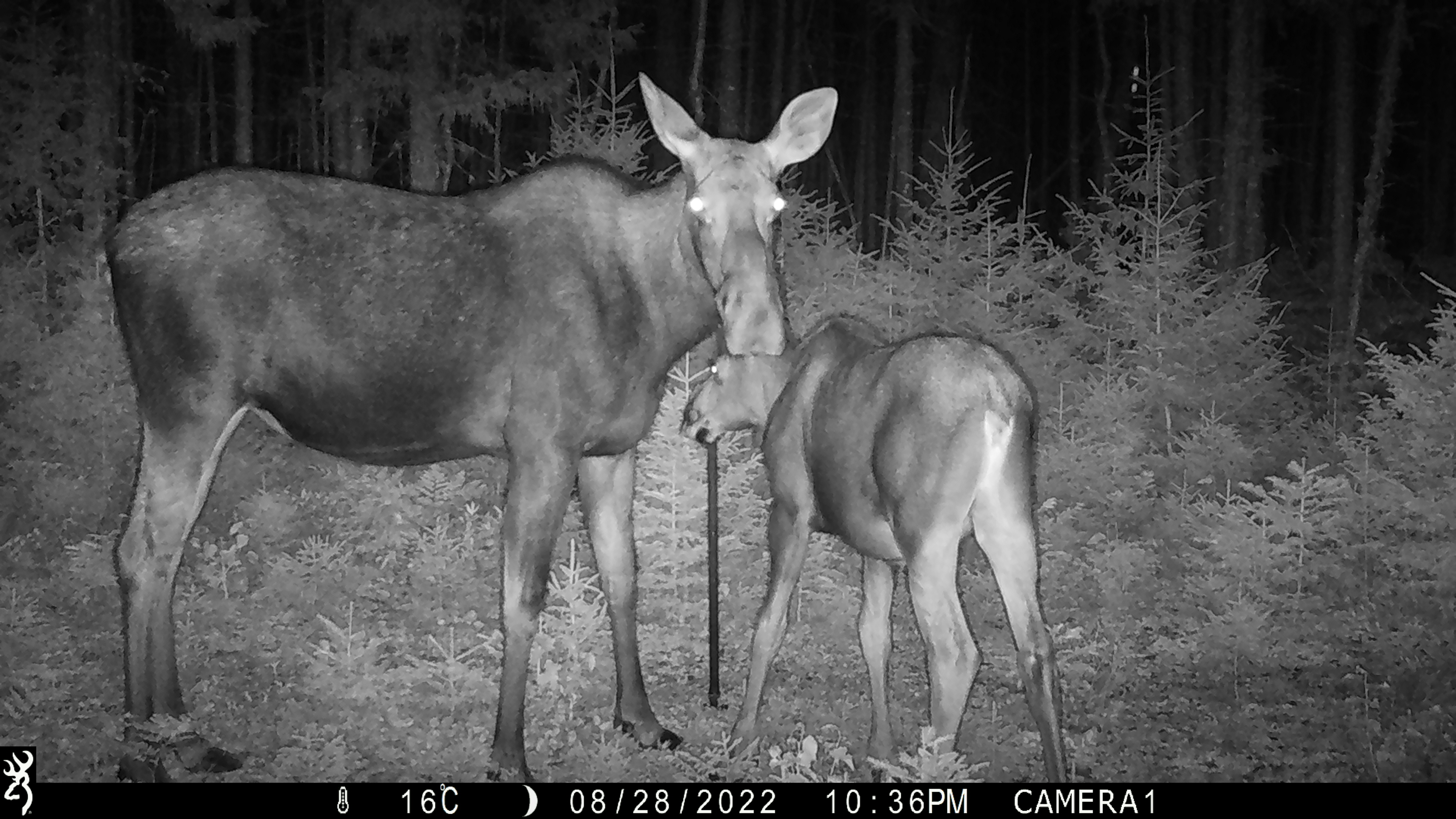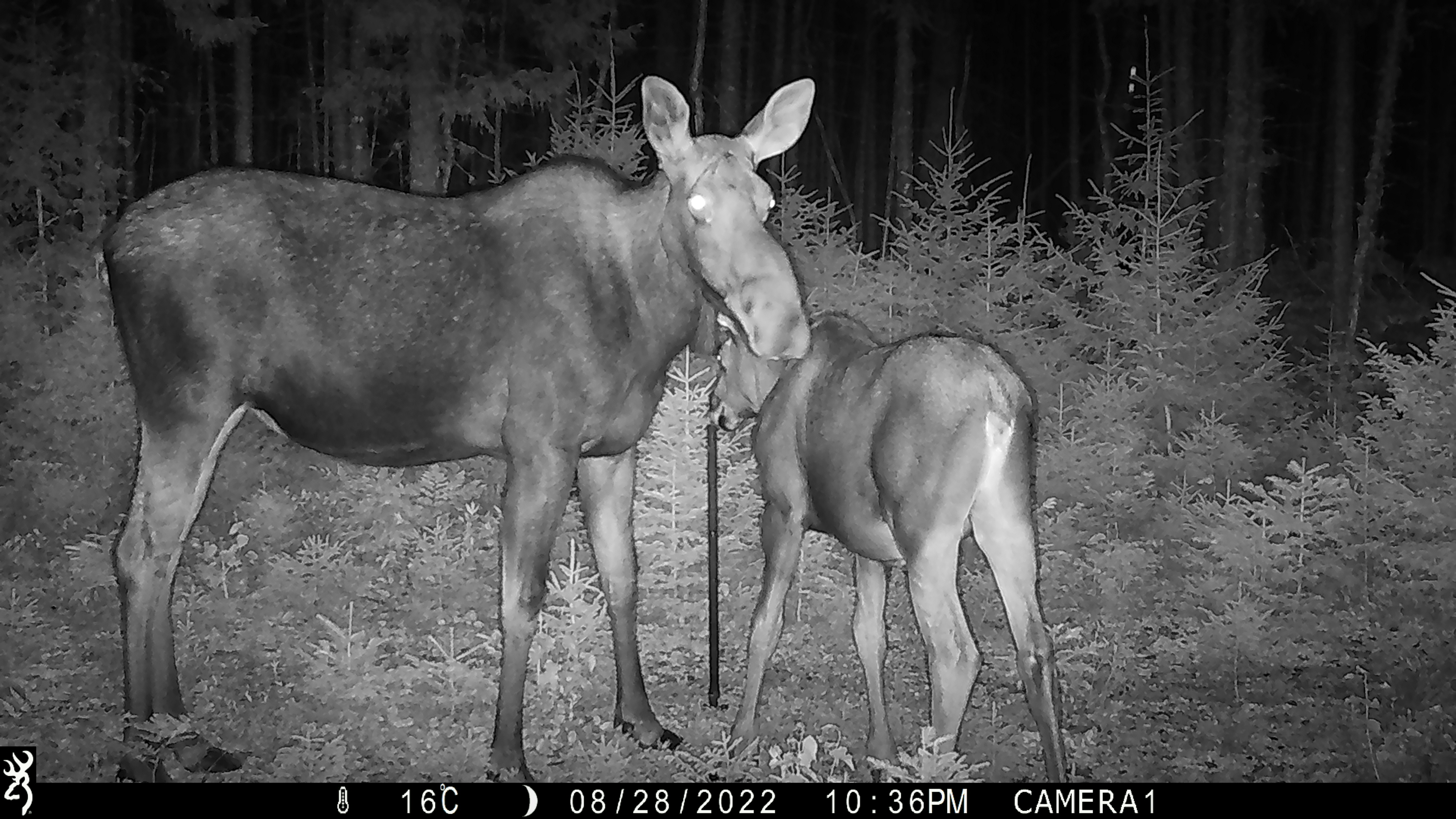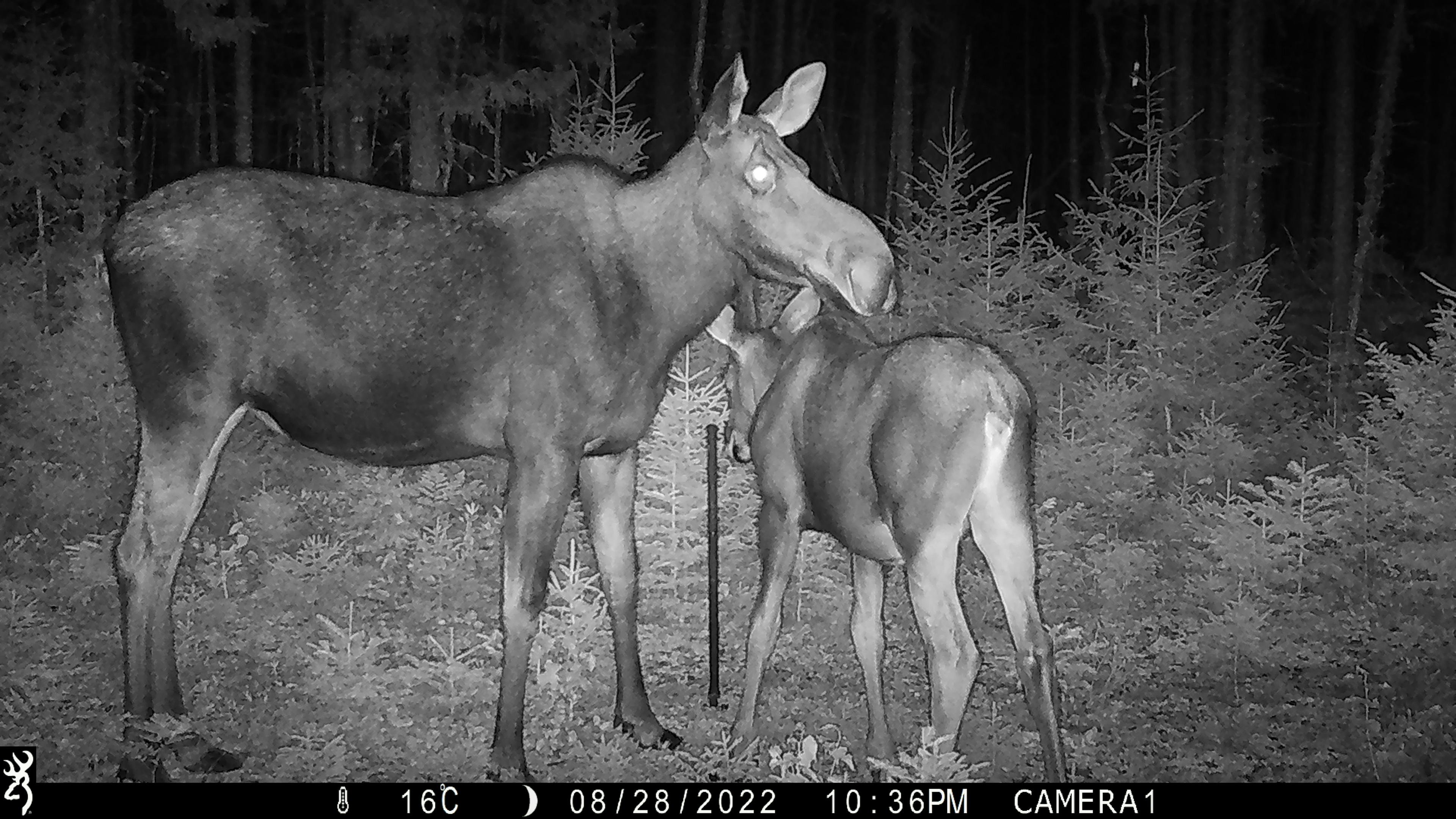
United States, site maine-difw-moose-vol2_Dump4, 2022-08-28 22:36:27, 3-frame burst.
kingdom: Animalia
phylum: Chordata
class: Mammalia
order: Artiodactyla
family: Cervidae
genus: Alces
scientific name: Alces alces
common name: moose